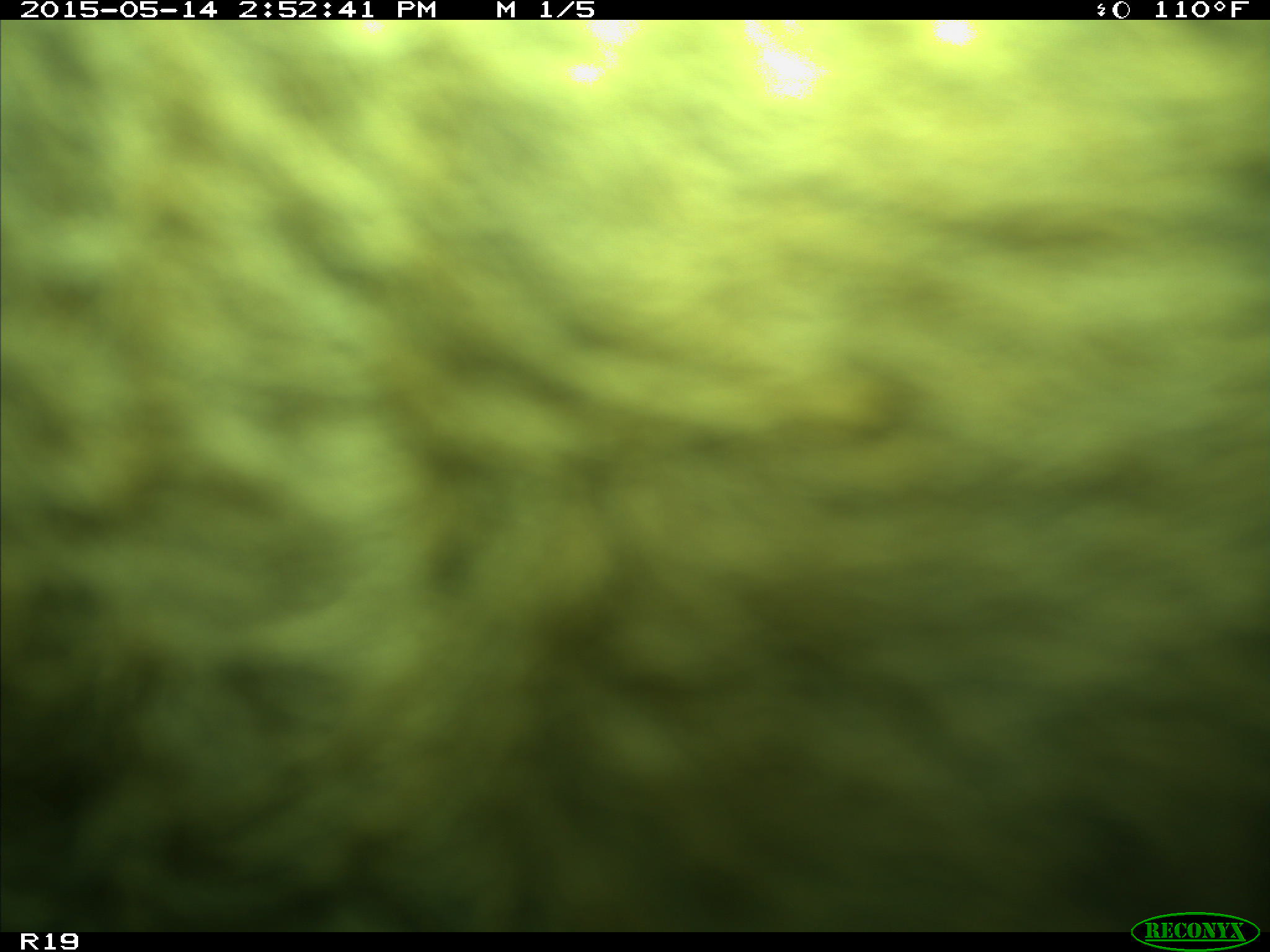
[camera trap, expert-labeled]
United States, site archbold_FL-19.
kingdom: Animalia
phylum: Chordata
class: Mammalia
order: Artiodactyla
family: Bovidae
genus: Bos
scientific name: Bos taurus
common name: domestic cow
Bos taurus (domestic cow).